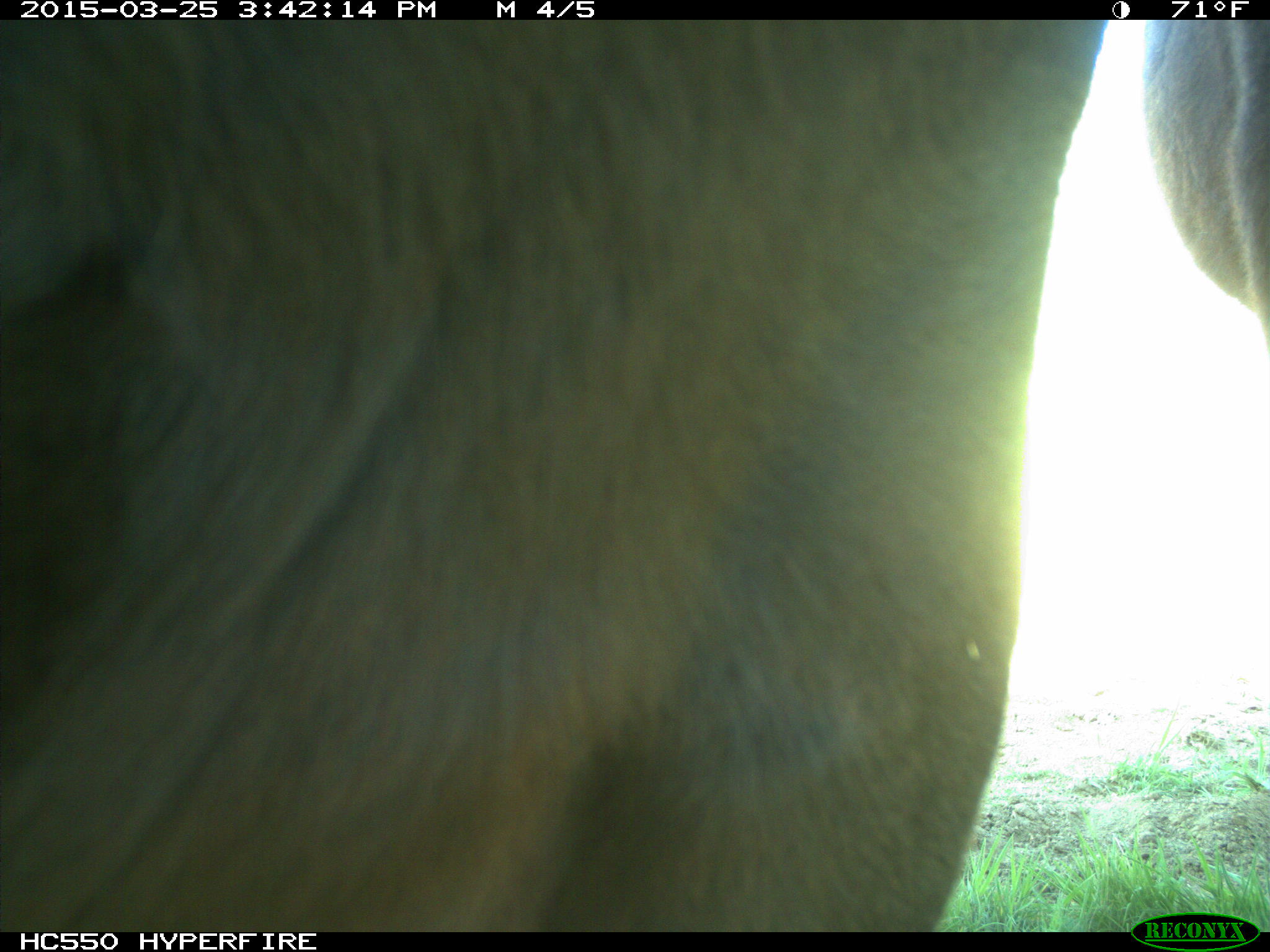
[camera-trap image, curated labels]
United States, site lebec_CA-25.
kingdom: Animalia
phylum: Chordata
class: Mammalia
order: Artiodactyla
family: Bovidae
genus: Bos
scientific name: Bos taurus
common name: domestic cow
Bos taurus (domestic cow).